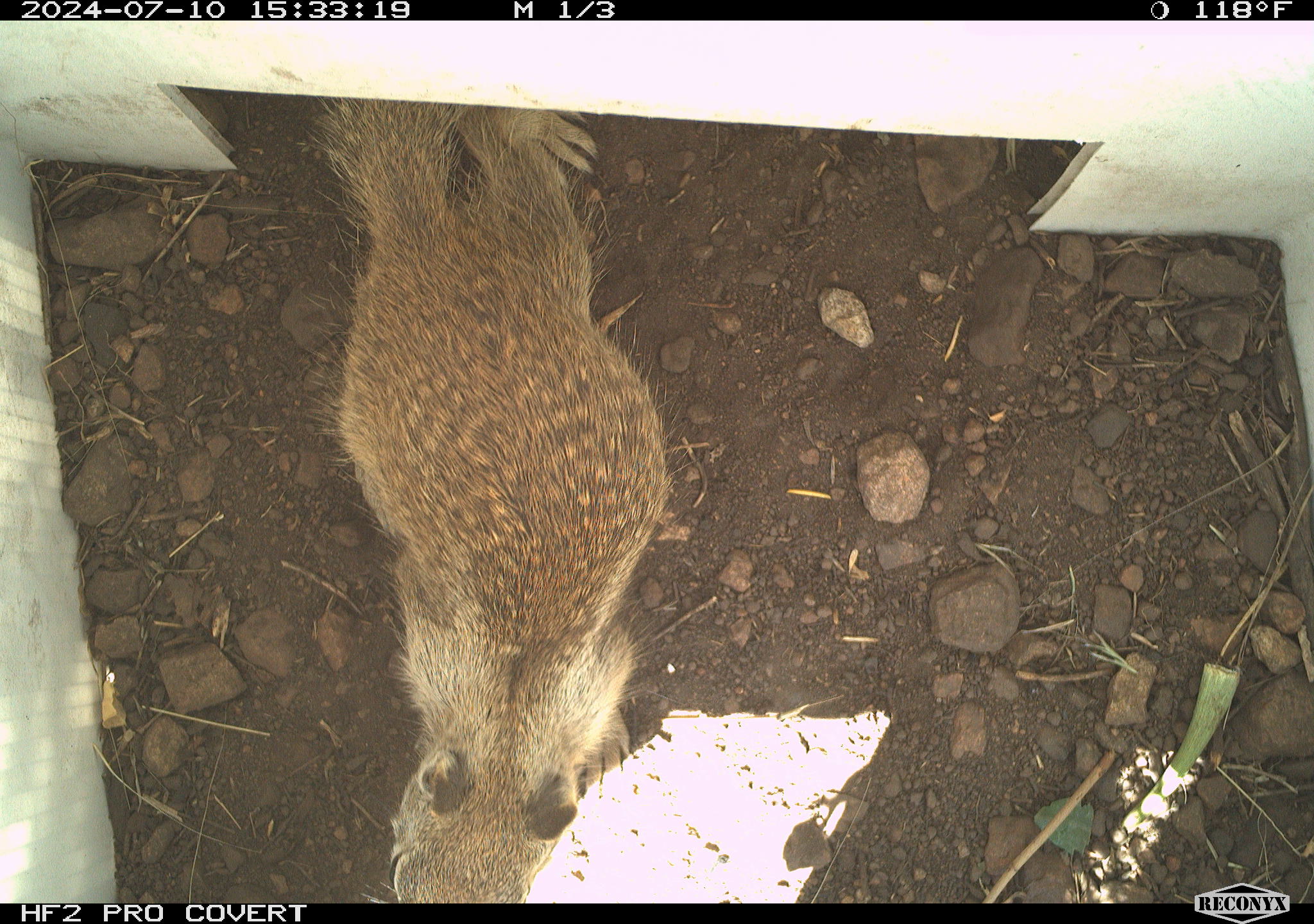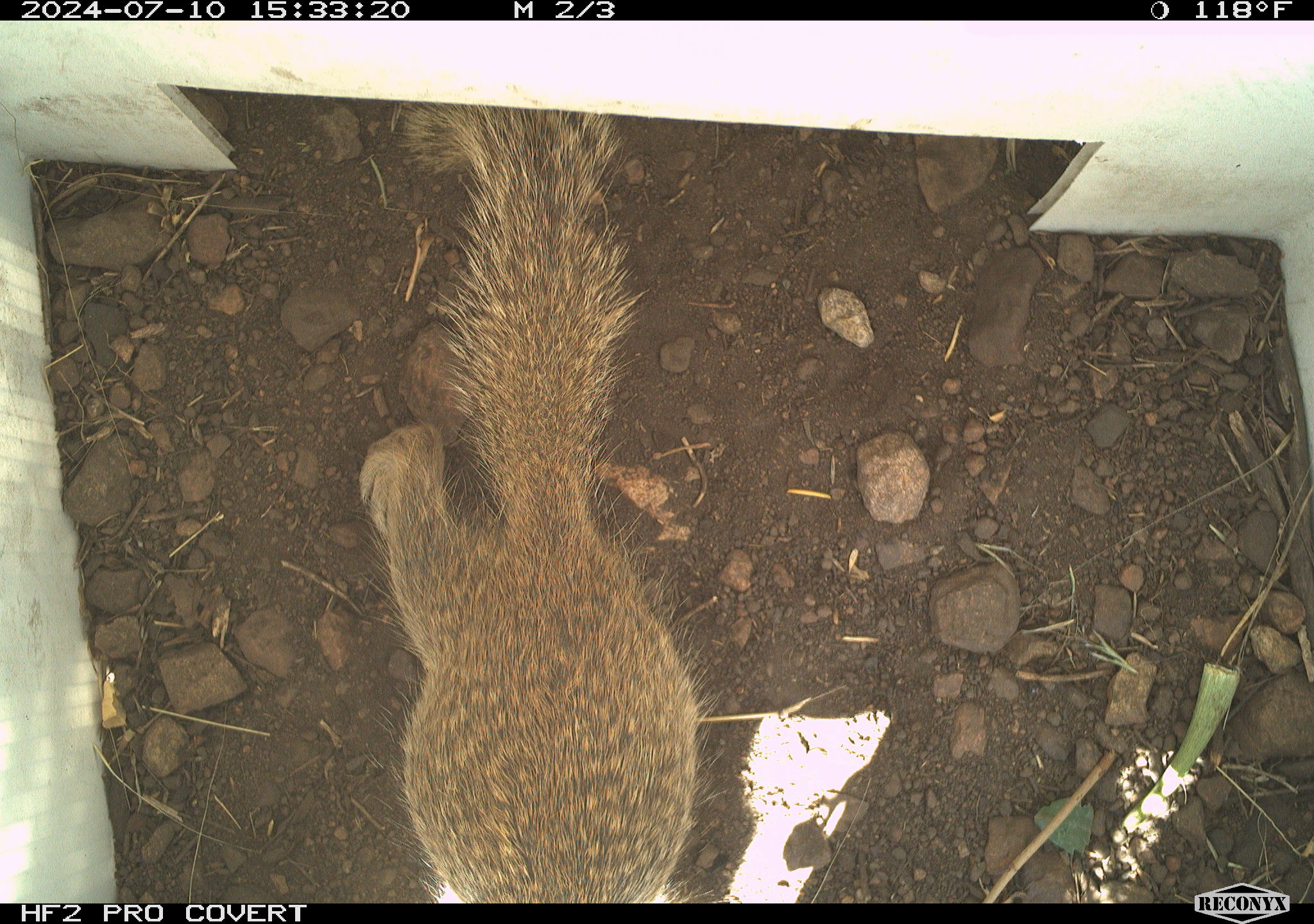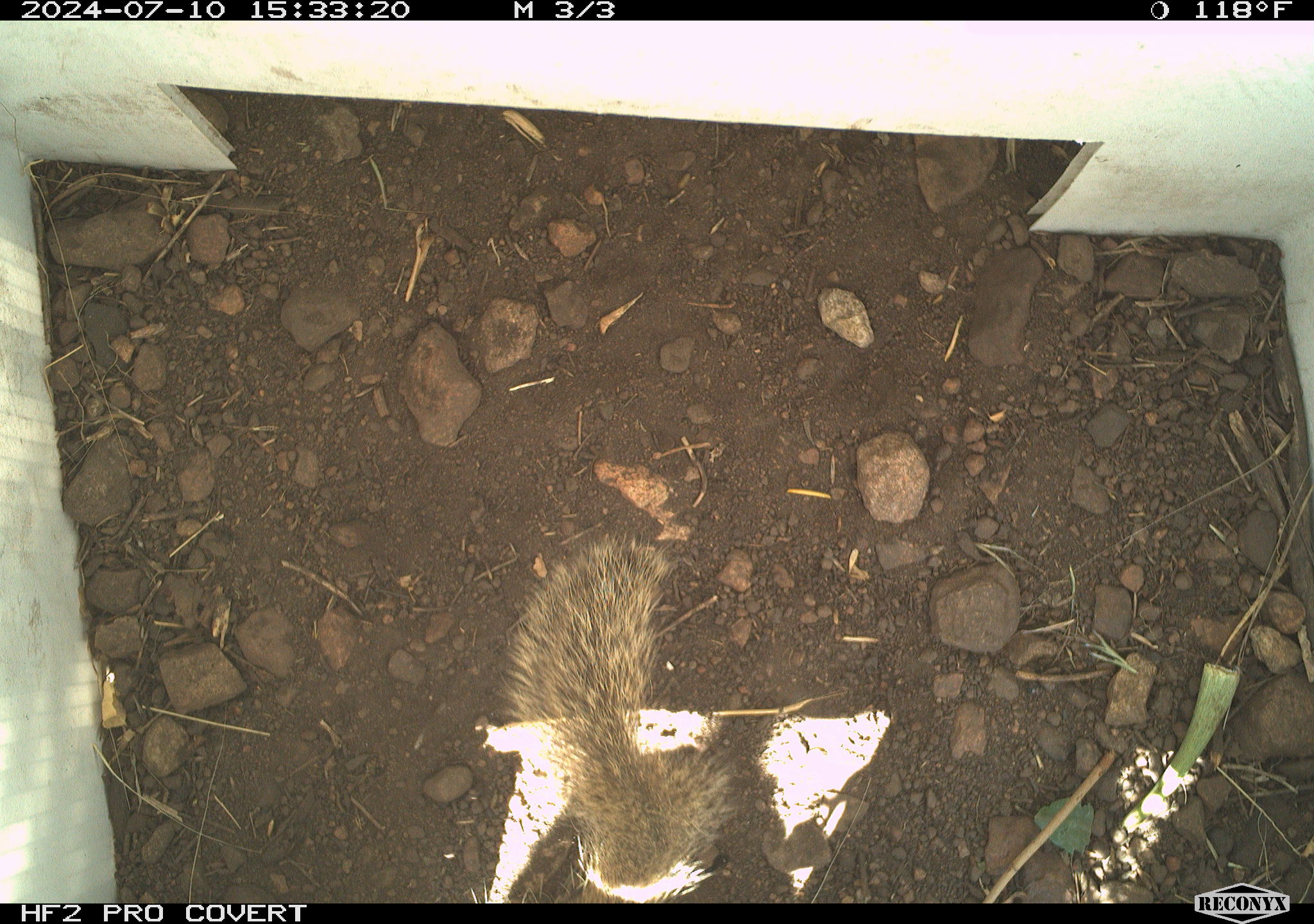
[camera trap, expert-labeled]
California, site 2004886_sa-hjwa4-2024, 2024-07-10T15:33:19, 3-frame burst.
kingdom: Animalia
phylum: Chordata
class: Mammalia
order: Rodentia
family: Sciuridae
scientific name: Sciuridae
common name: squirrels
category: sciuridae family